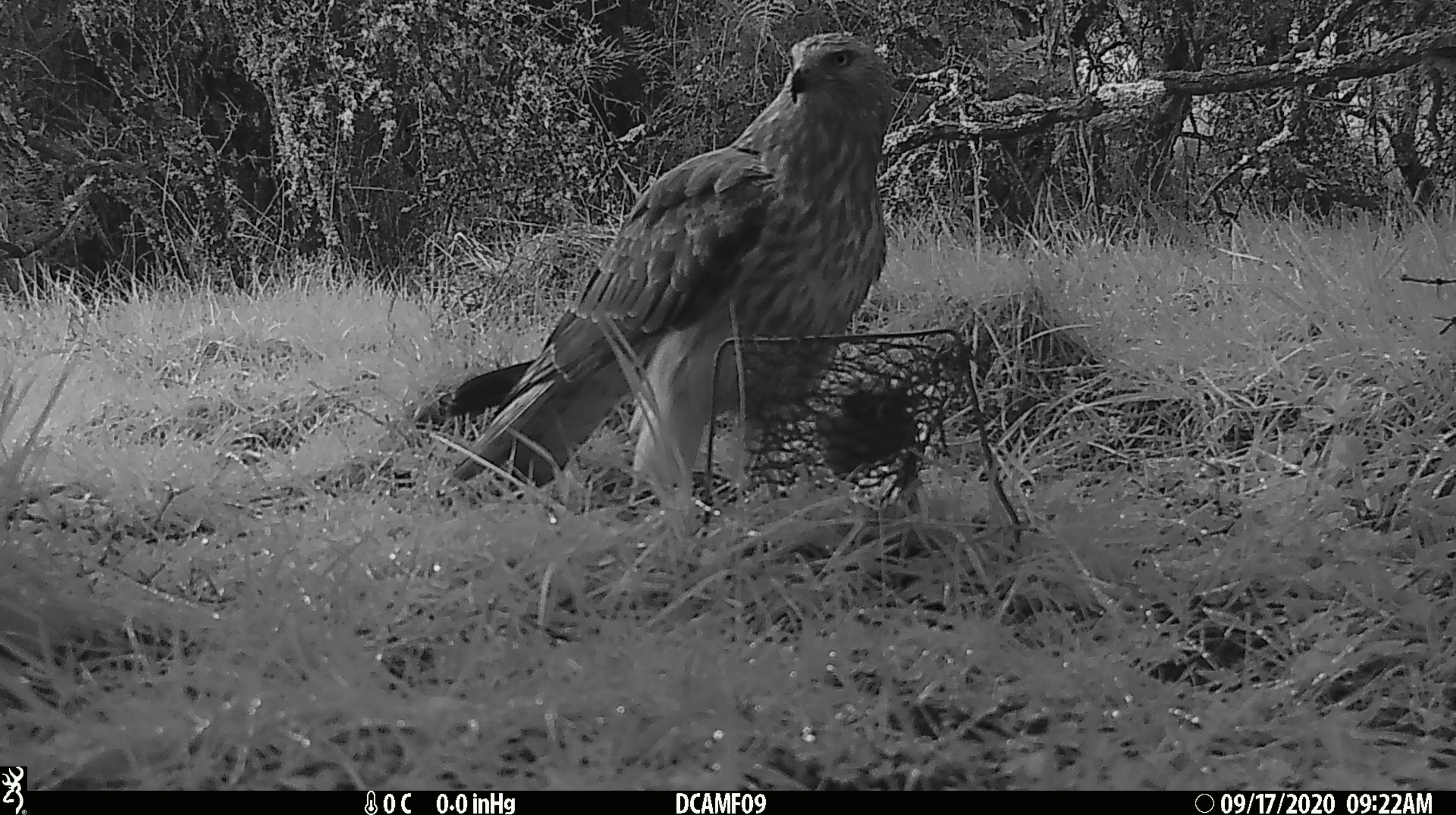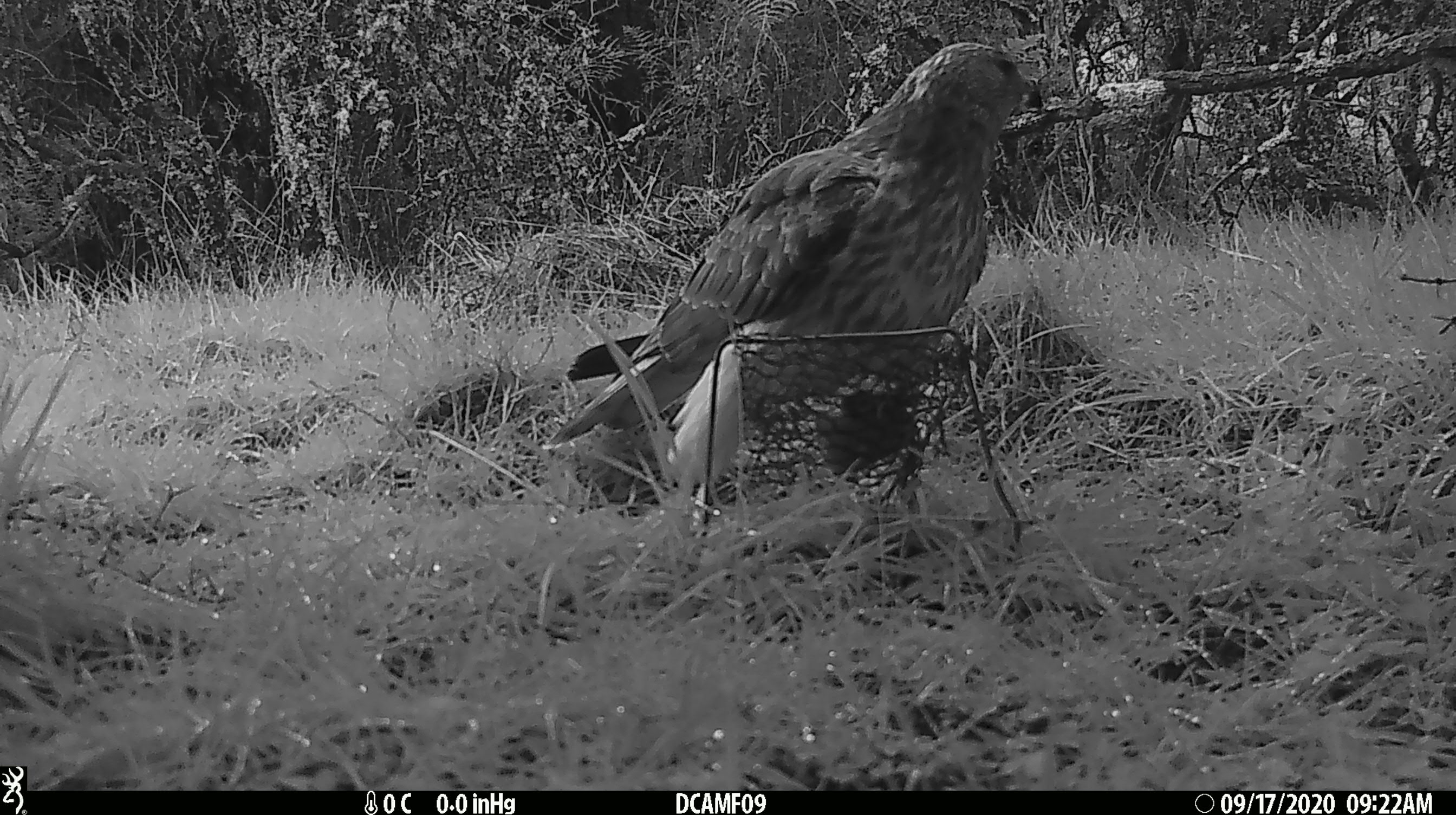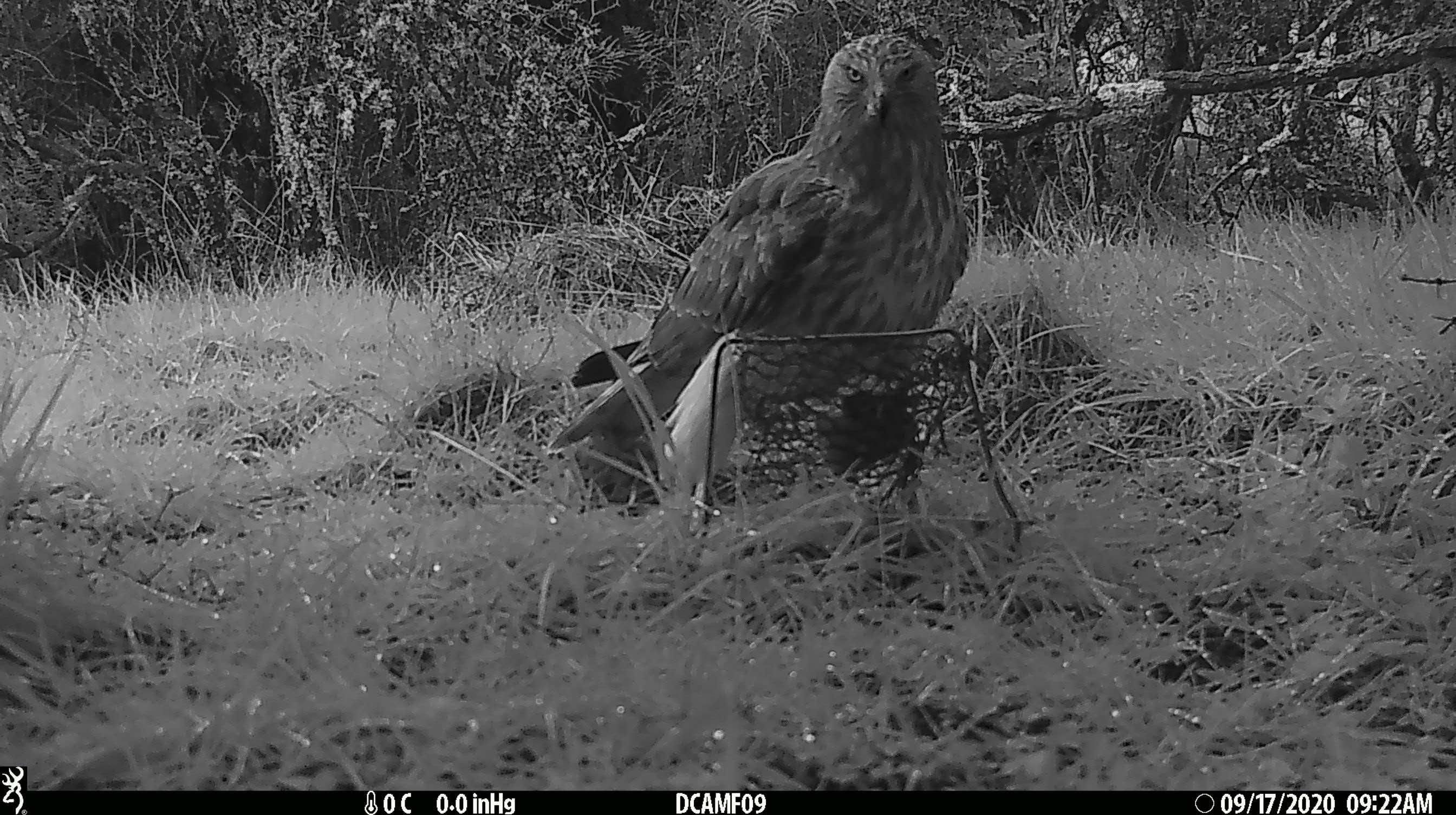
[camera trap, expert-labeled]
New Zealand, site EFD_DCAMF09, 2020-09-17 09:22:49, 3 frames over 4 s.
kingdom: Animalia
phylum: Chordata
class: Aves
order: Accipitriformes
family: Accipitridae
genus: Circus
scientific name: Circus approximans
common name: swamp harrier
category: harrier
Harrier (swamp harrier) (Circus approximans).